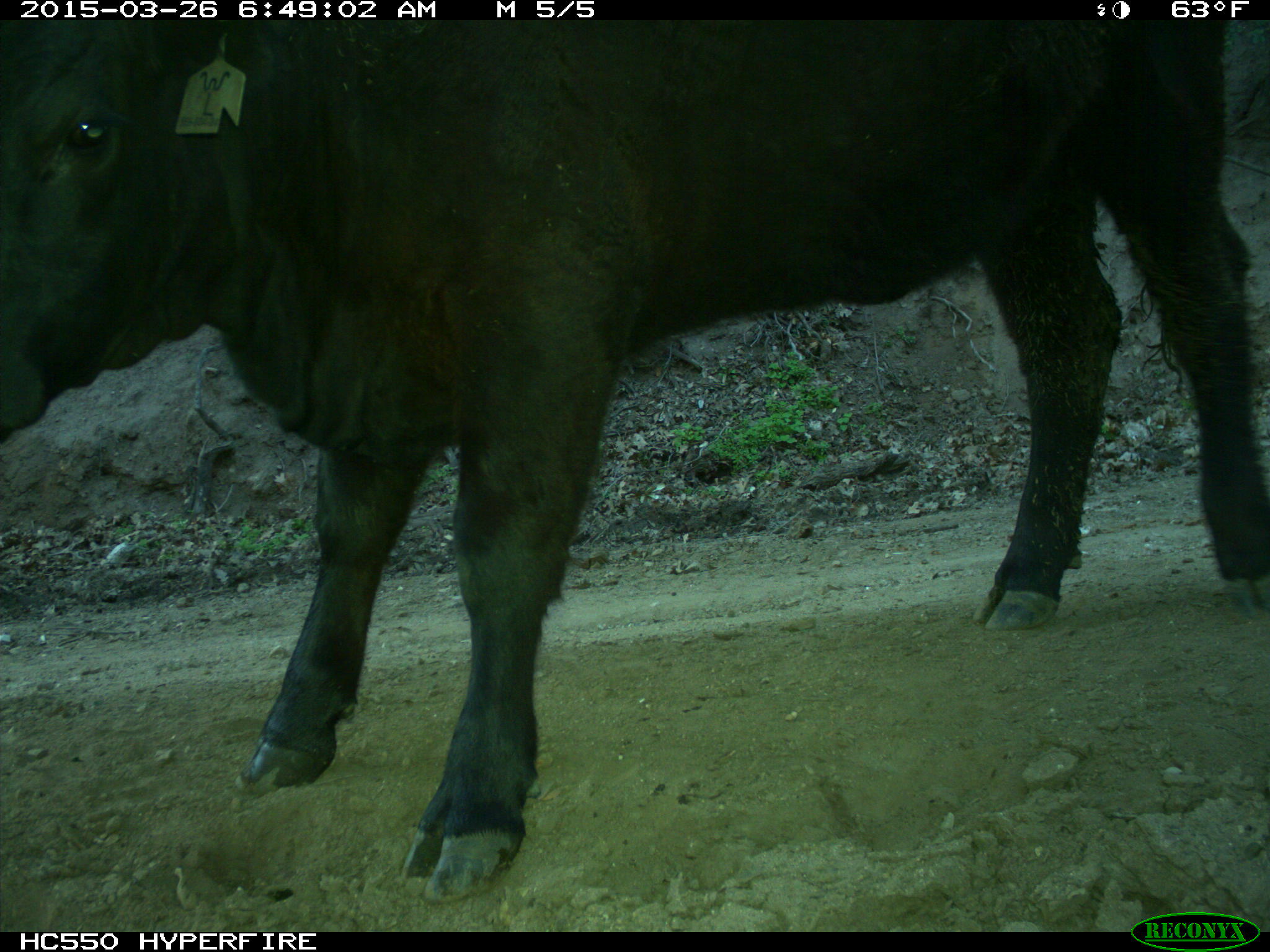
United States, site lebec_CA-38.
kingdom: Animalia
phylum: Chordata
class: Mammalia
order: Artiodactyla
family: Bovidae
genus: Bos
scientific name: Bos taurus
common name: domestic cow